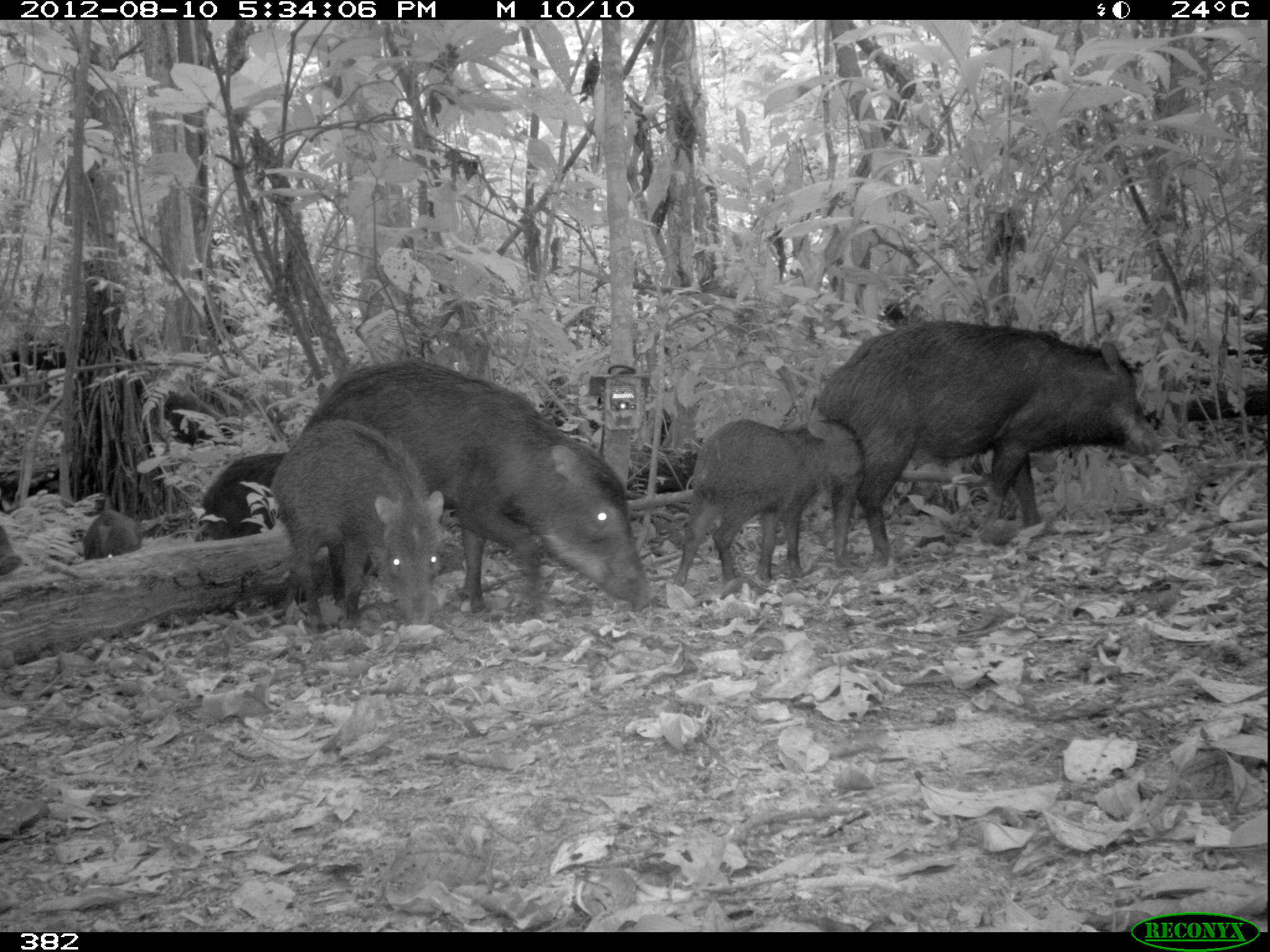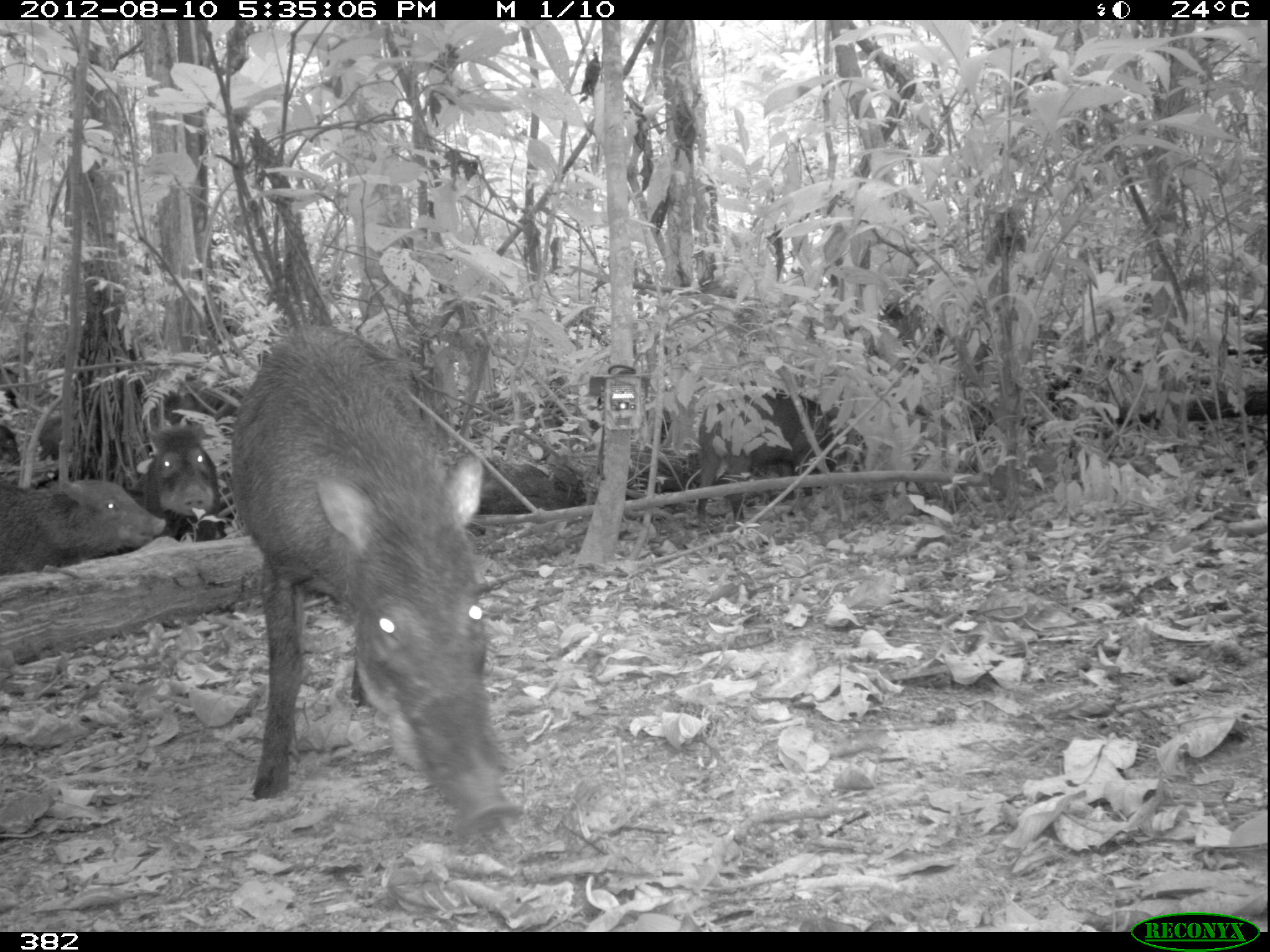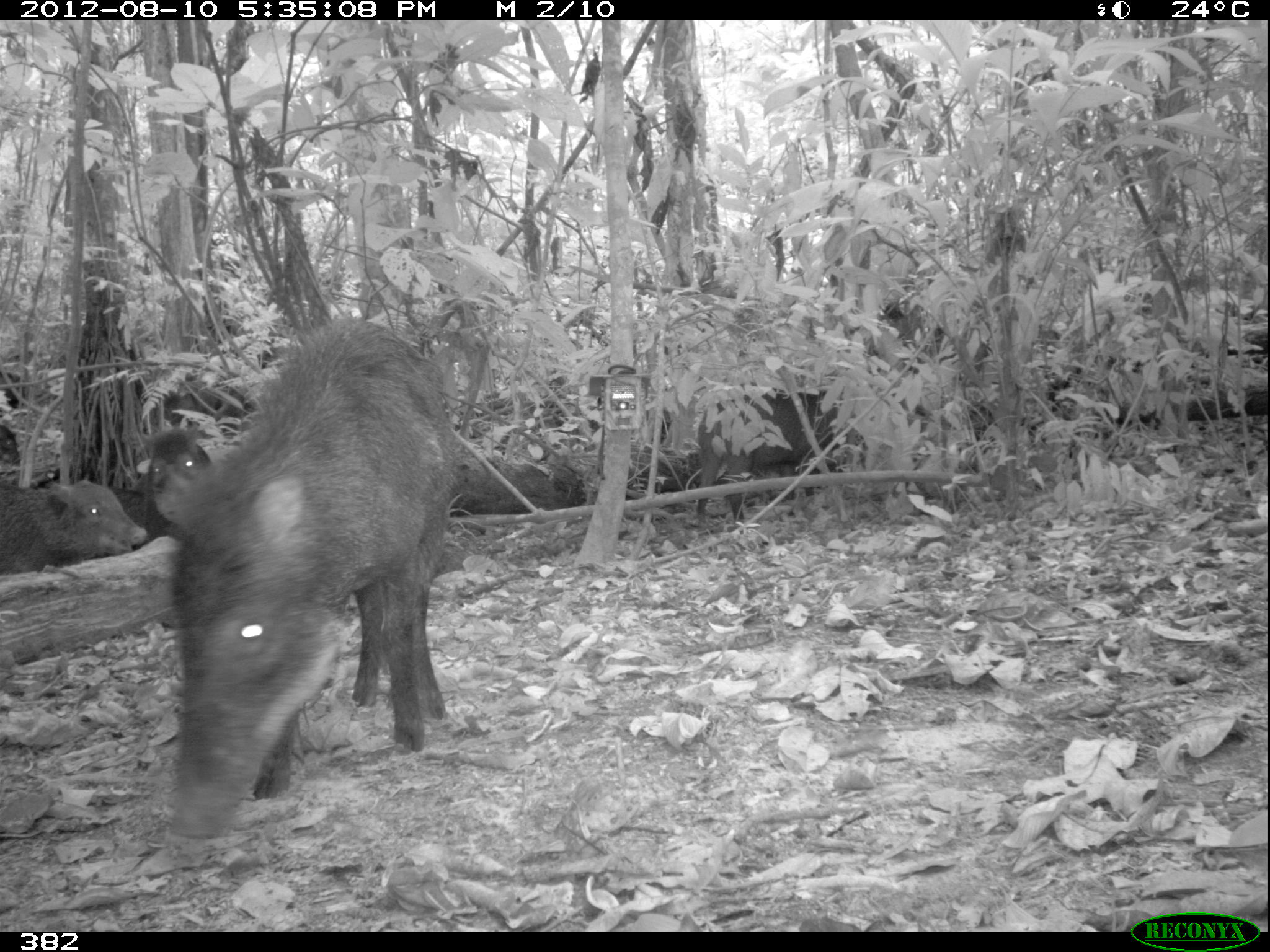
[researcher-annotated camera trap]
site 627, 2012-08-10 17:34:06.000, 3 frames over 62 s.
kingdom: Animalia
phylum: Chordata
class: Mammalia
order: Artiodactyla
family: Tayassuidae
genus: Tayassu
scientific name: Tayassu pecari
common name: white-lipped peccary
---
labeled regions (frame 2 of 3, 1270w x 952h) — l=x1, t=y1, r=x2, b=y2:
tayassu pecari: l=228, t=321, r=521, b=837; l=695, t=379, r=838, b=521; l=0, t=478, r=165, b=574; l=137, t=420, r=226, b=537